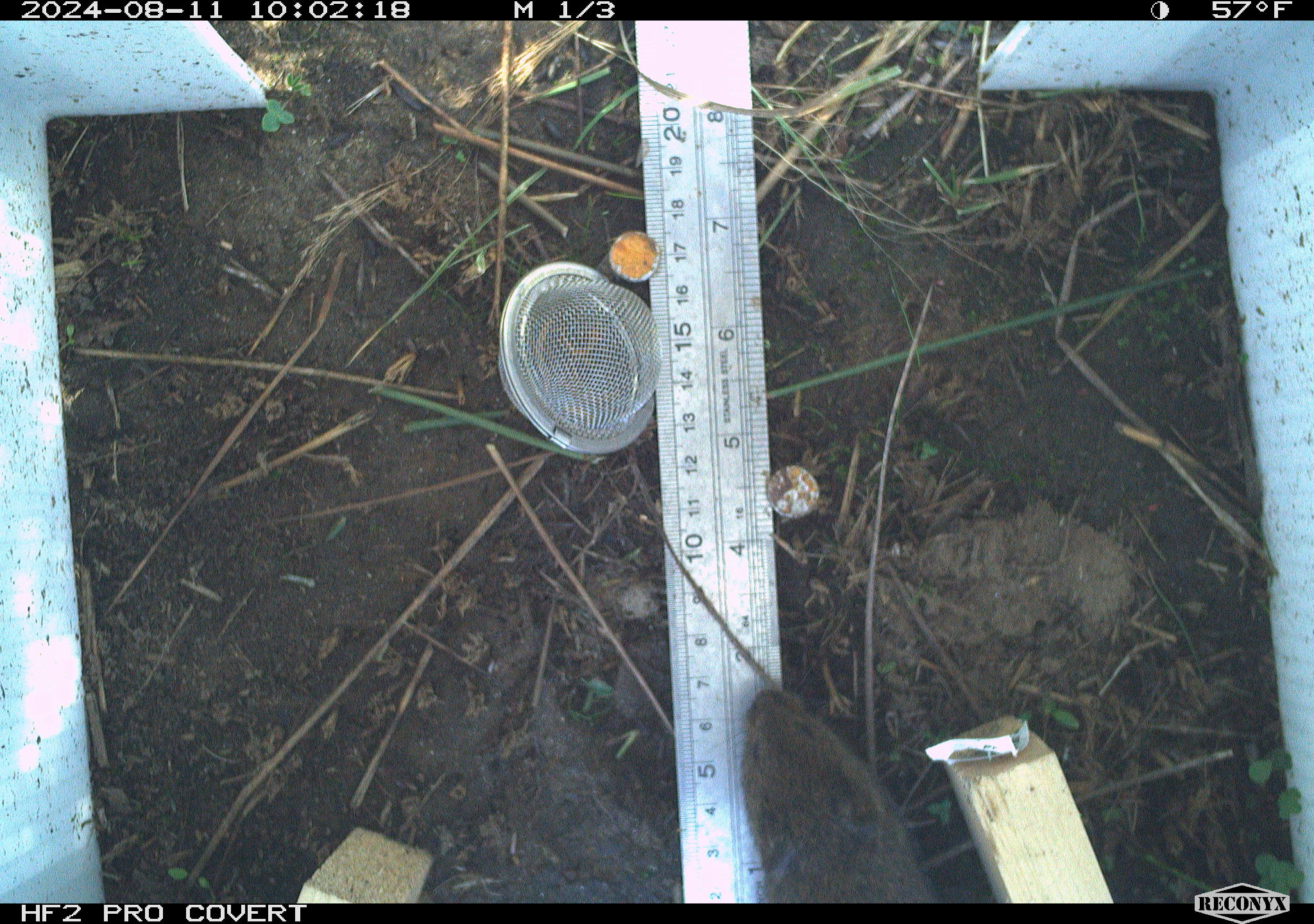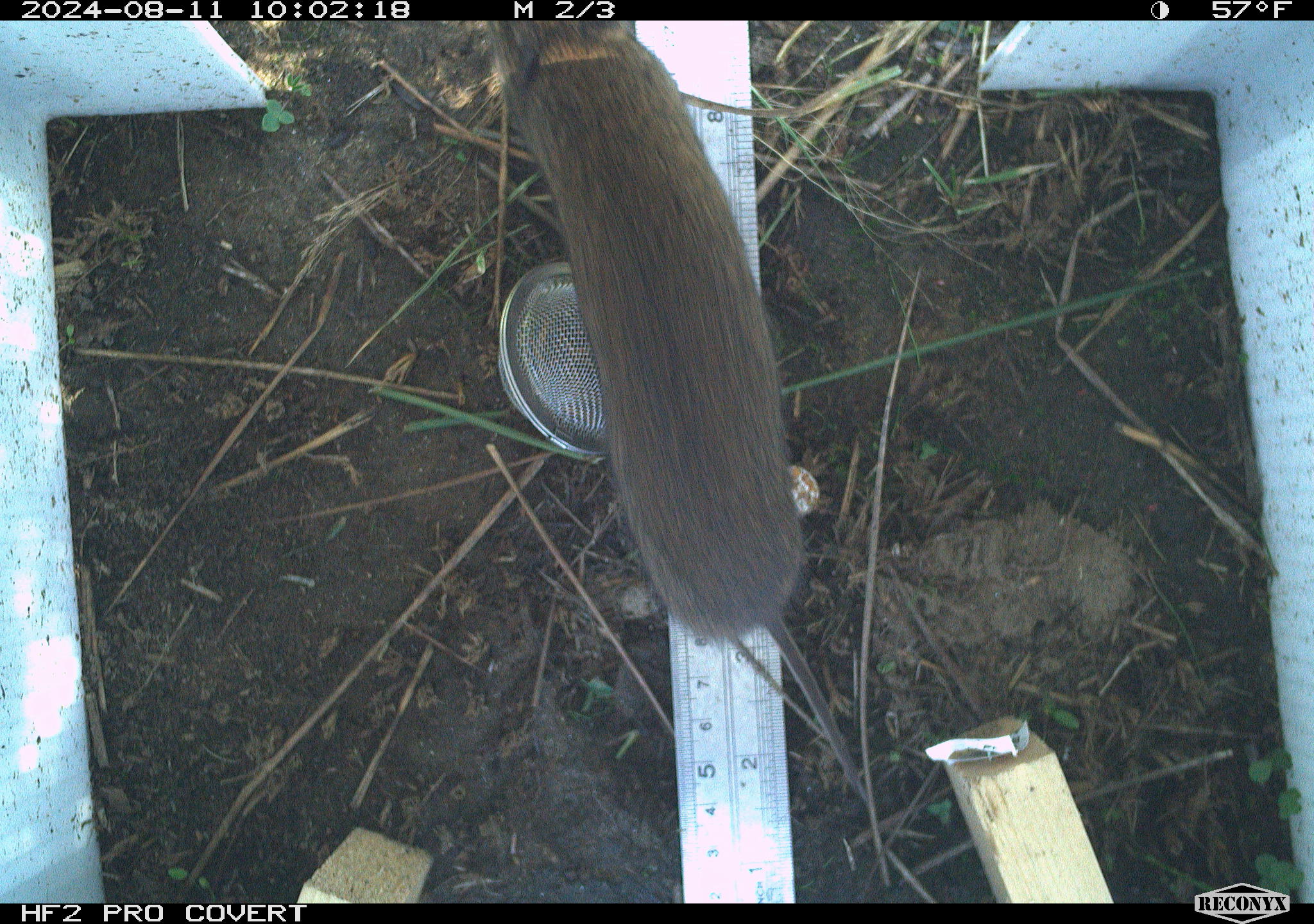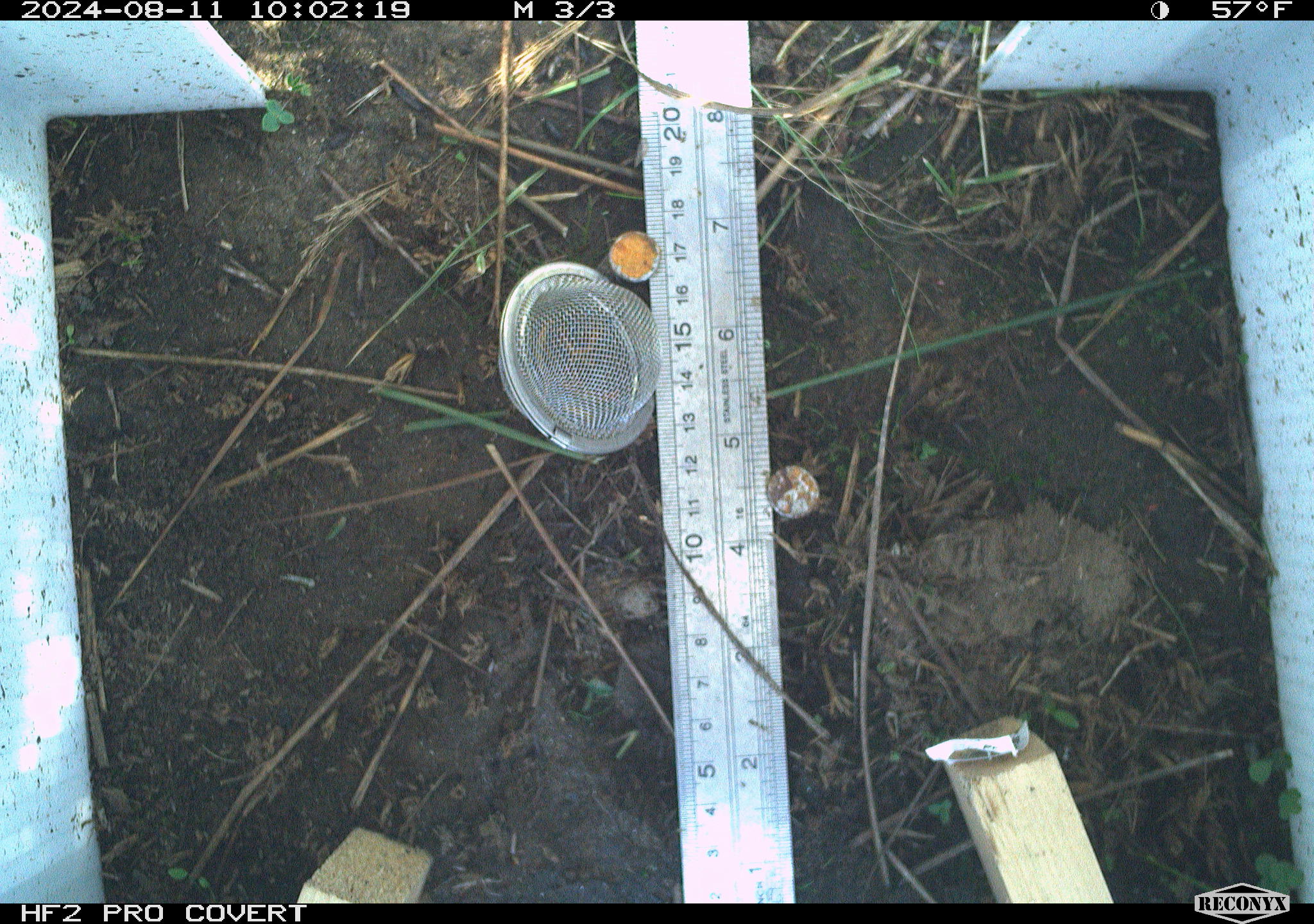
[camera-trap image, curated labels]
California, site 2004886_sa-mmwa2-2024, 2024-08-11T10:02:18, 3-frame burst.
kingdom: Animalia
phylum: Chordata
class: Mammalia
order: Rodentia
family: Cricetidae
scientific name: Arvicolinae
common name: voles, lemmings, and muskrats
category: arvicolinae subfamily